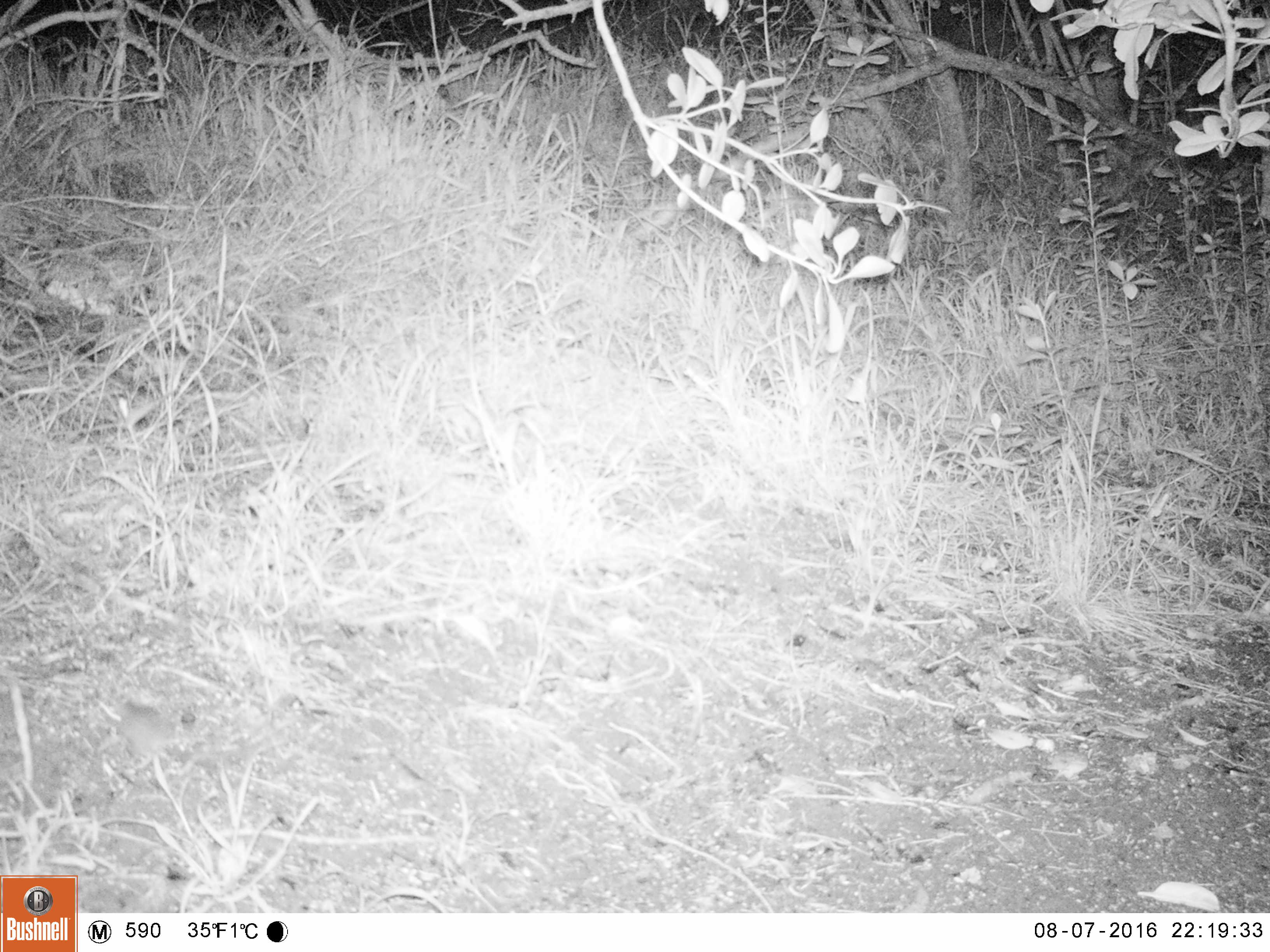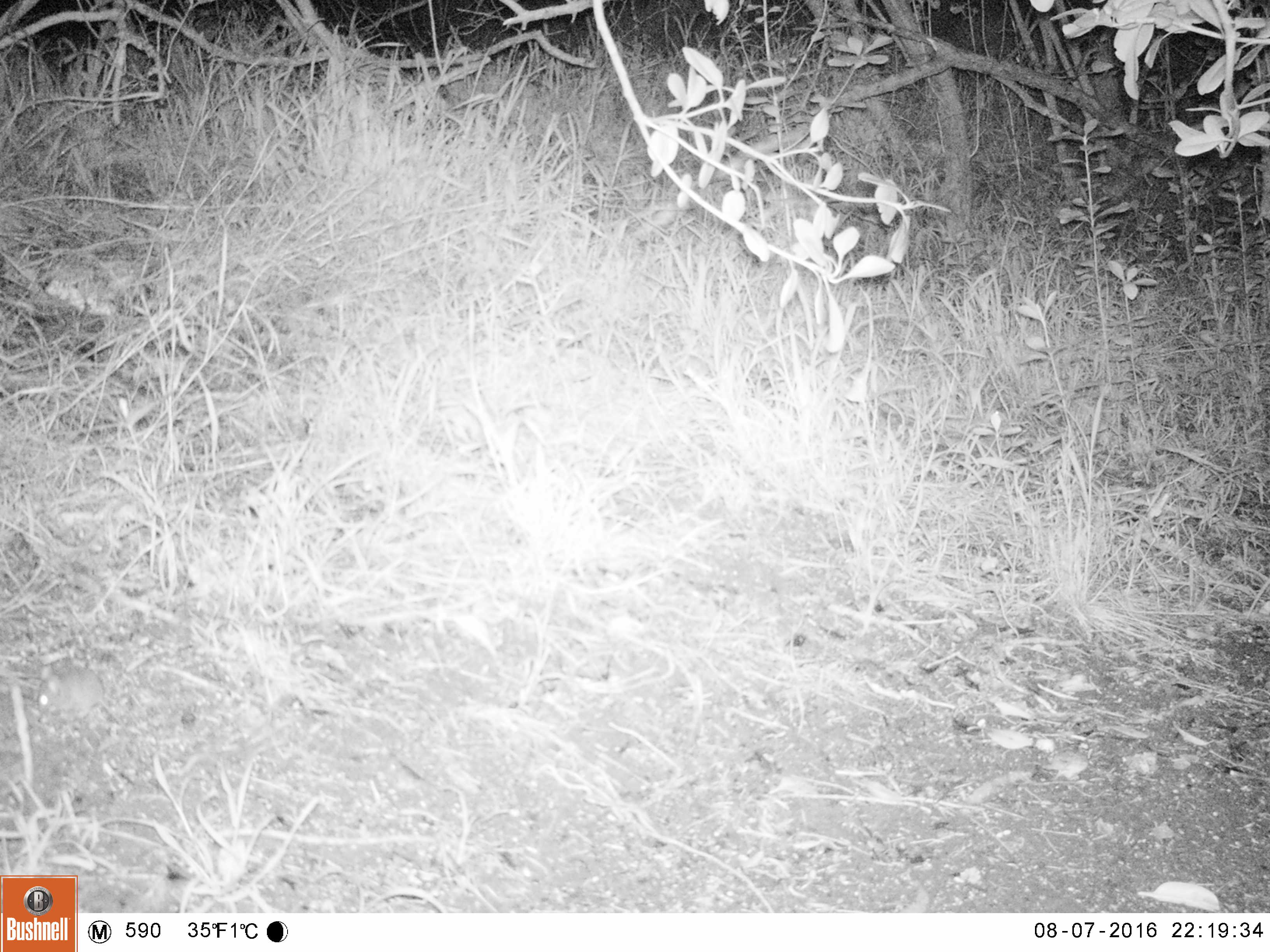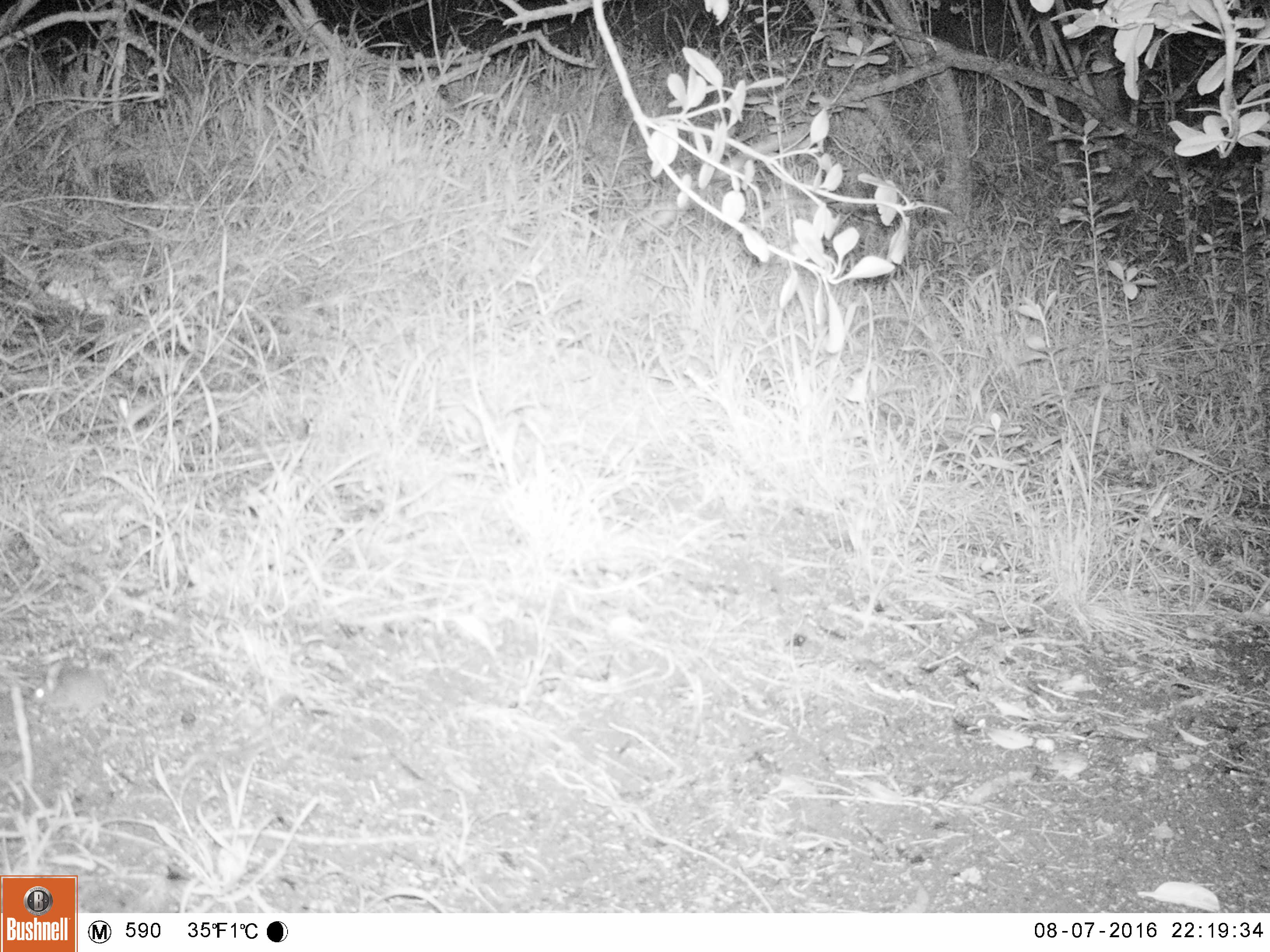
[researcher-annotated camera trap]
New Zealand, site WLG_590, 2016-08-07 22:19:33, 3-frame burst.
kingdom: Animalia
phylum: Chordata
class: Mammalia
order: Rodentia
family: Muridae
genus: Mus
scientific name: Mus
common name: mouse